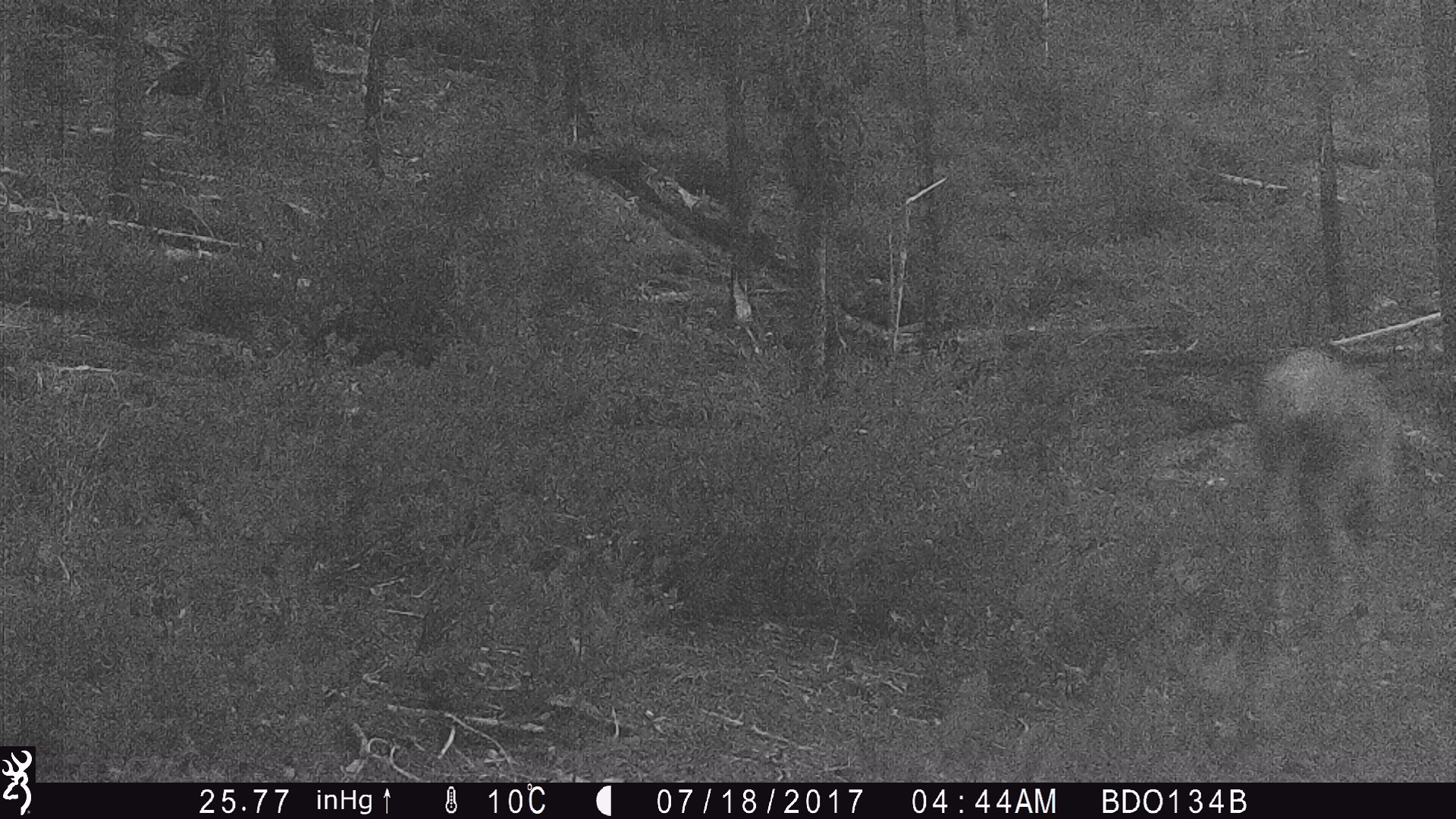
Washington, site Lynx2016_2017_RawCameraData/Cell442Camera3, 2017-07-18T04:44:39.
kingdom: Animalia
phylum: Chordata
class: Mammalia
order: Artiodactyla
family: Cervidae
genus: Odocoileus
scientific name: Odocoileus hemionus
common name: mule deer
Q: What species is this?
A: Odocoileus hemionus (mule deer).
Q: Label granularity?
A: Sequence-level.